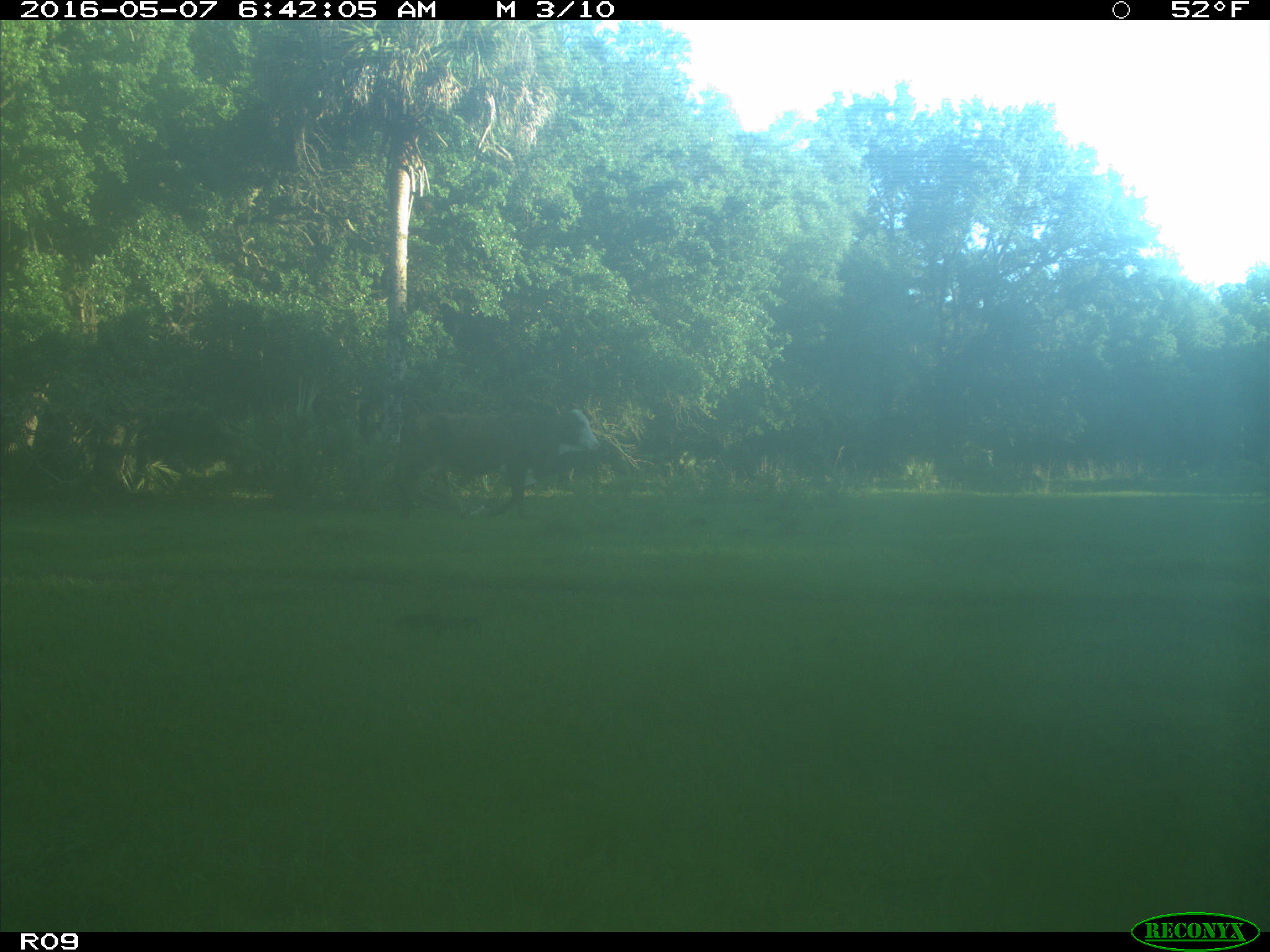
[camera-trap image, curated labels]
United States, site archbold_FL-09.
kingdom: Animalia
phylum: Chordata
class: Mammalia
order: Artiodactyla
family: Bovidae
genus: Bos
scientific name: Bos taurus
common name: domestic cow